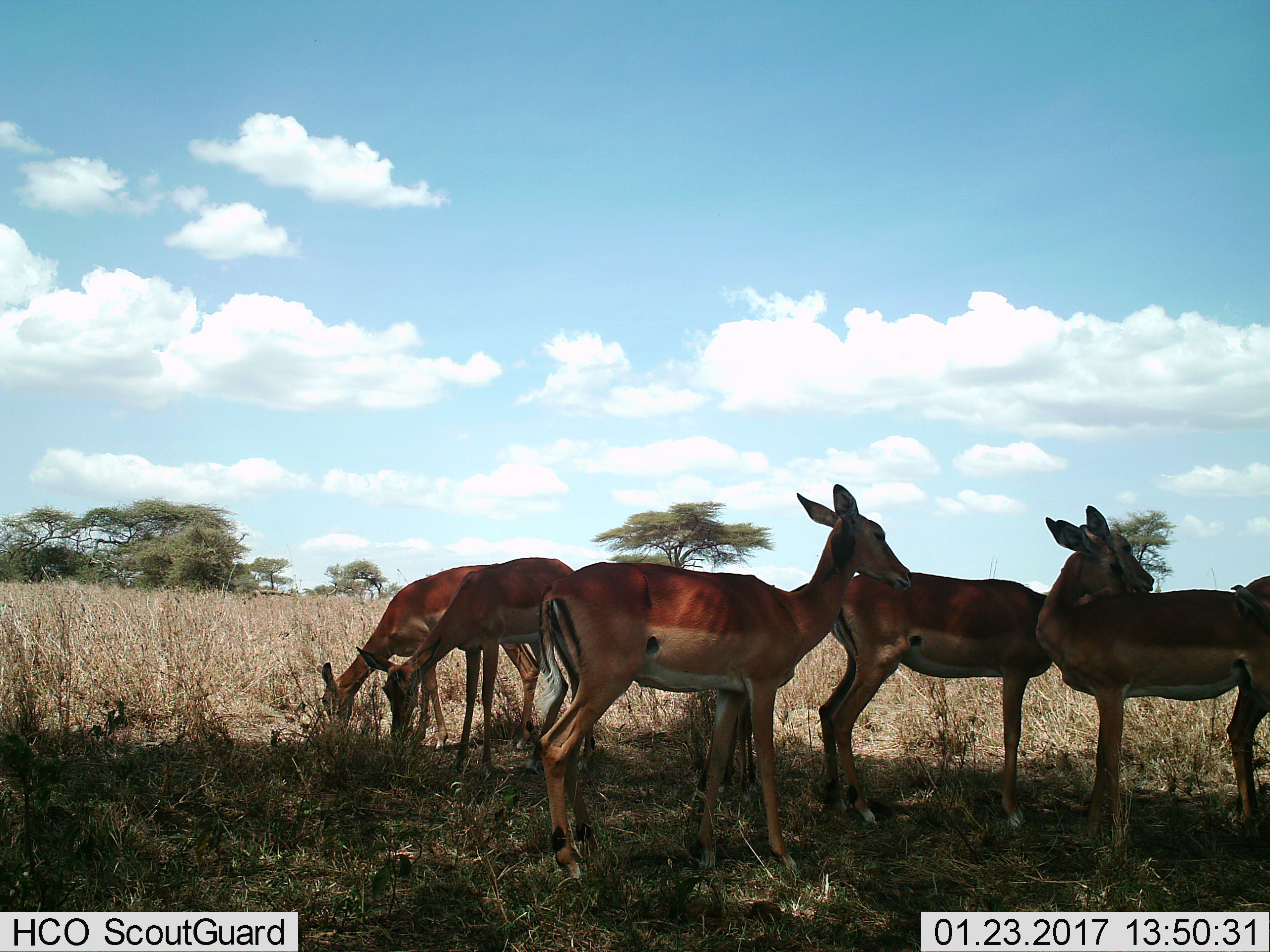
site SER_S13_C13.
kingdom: Animalia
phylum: Chordata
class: Mammalia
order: Artiodactyla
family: Bovidae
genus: Aepyceros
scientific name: Aepyceros melampus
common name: impala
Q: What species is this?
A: Impala (Aepyceros melampus).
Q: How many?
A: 5.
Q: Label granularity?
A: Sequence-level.